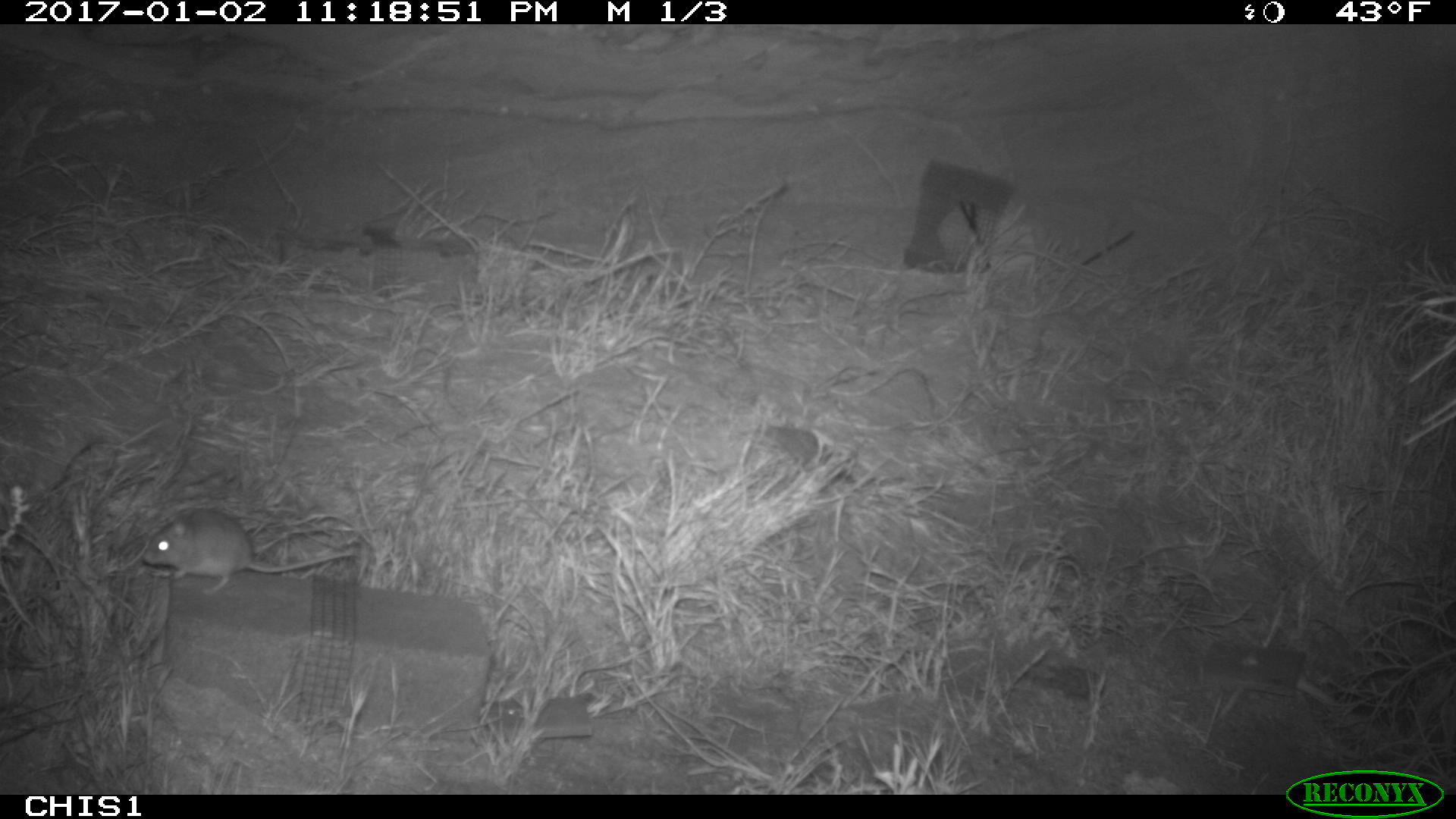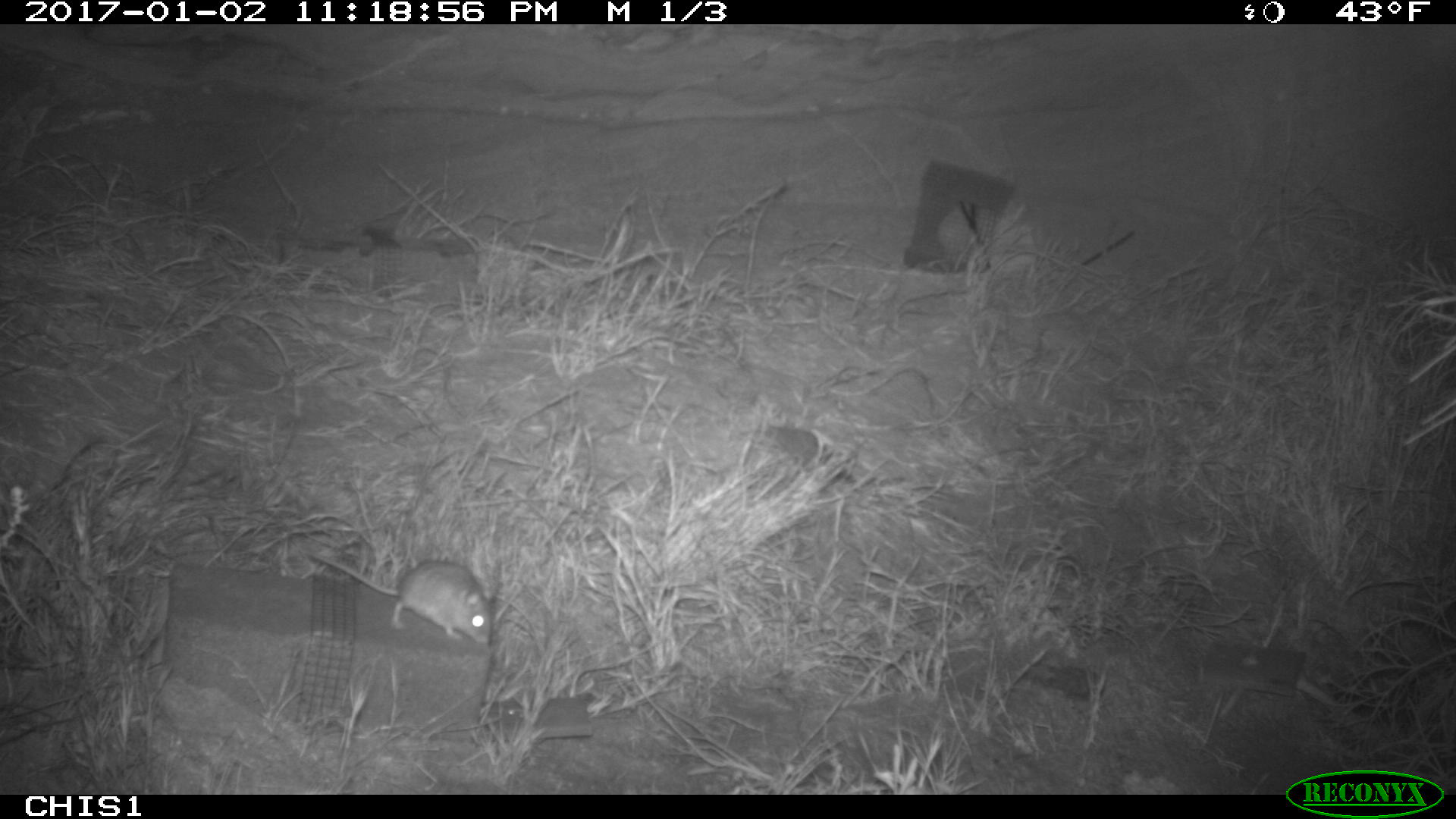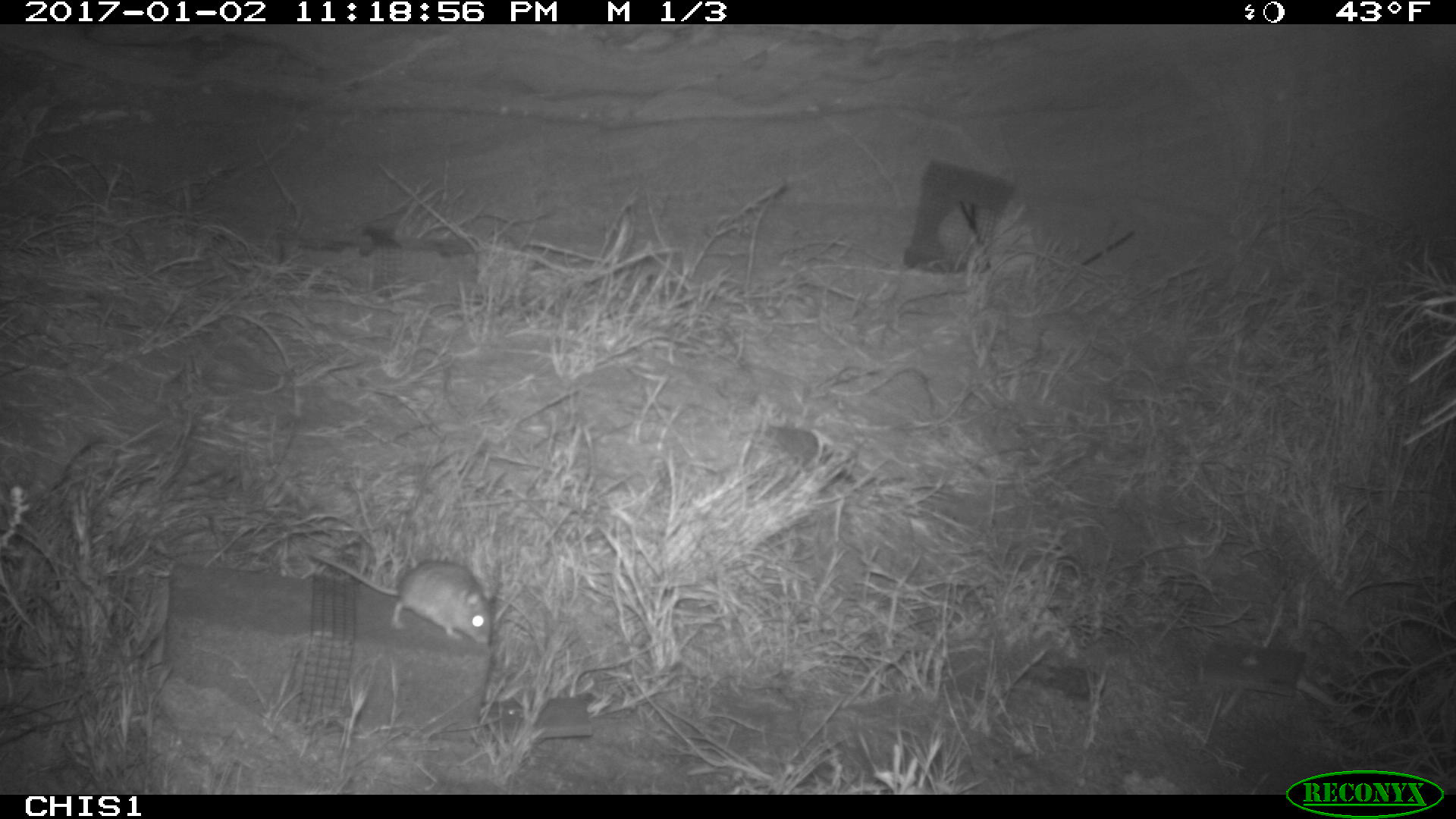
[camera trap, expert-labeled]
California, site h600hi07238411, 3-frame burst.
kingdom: Animalia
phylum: Chordata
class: Mammalia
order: Rodentia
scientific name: Rodentia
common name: rodent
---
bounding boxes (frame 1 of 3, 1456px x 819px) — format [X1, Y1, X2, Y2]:
rodent: [142, 508, 353, 594]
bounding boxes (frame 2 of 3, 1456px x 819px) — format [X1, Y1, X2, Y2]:
rodent: [303, 549, 493, 645]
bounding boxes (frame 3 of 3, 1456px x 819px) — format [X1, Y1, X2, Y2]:
rodent: [309, 551, 496, 647]